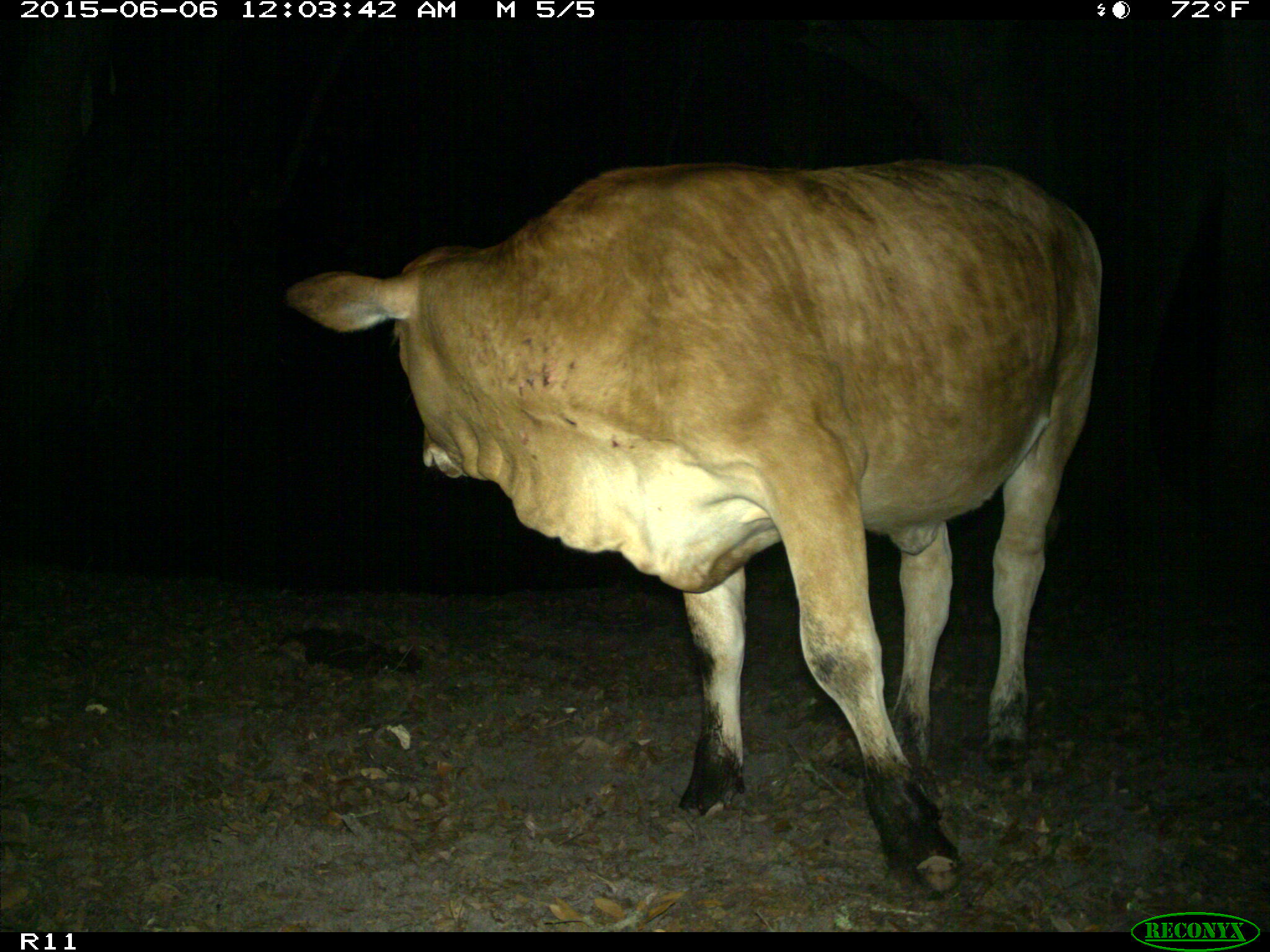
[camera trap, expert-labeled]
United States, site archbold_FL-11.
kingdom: Animalia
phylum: Chordata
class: Mammalia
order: Artiodactyla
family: Bovidae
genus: Bos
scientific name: Bos taurus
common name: domestic cow